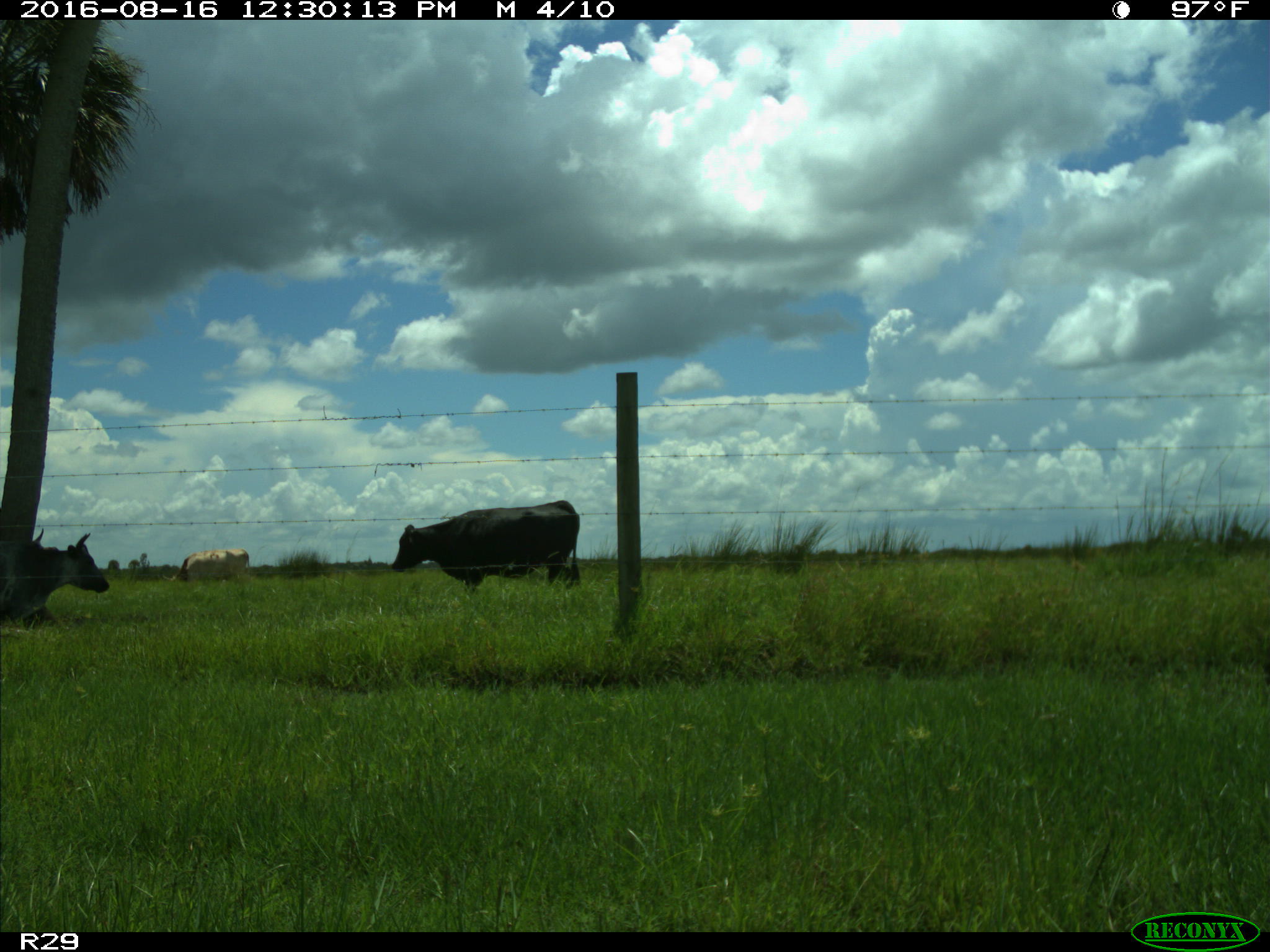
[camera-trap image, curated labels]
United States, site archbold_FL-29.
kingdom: Animalia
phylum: Chordata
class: Mammalia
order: Artiodactyla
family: Bovidae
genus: Bos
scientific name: Bos taurus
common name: domestic cow